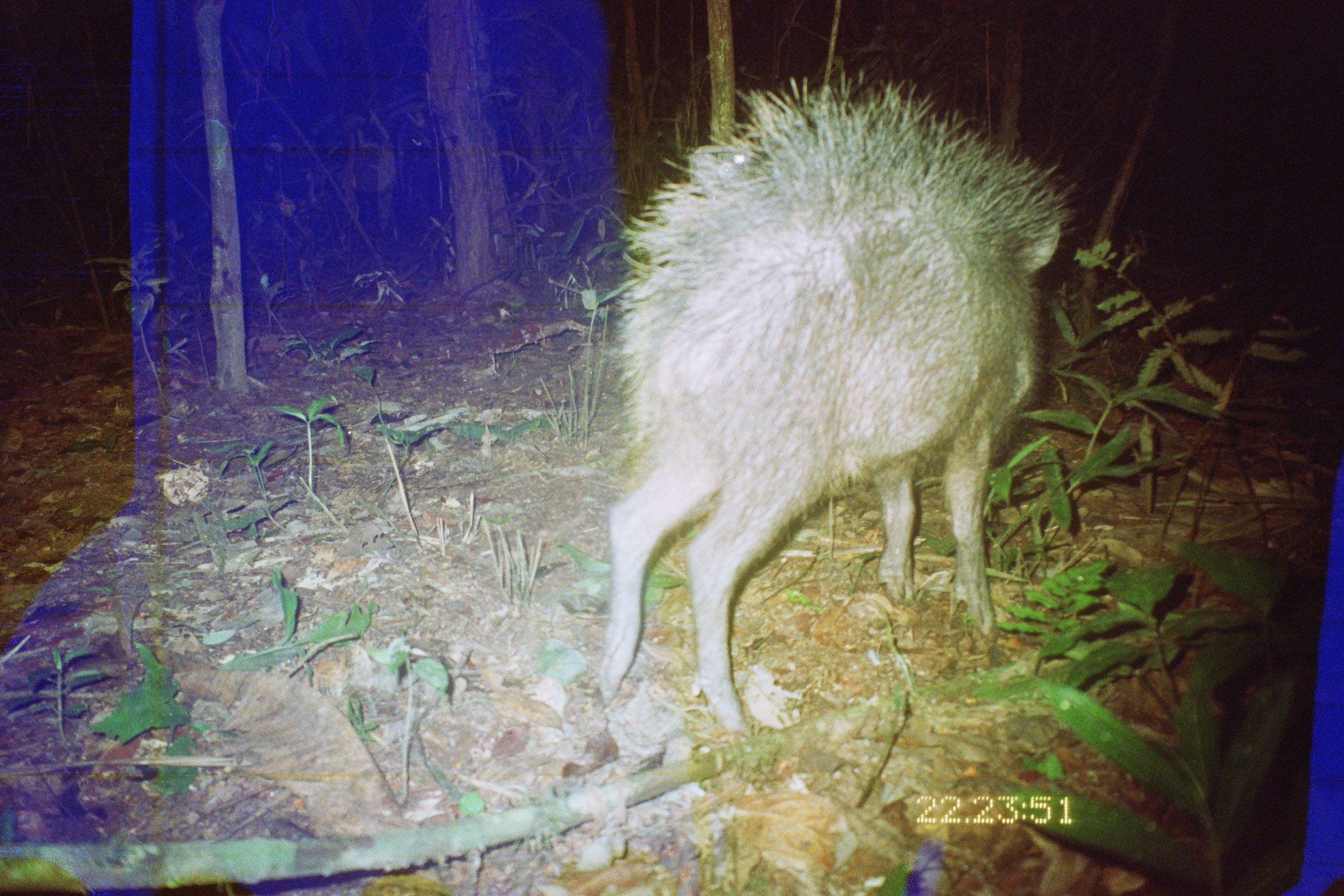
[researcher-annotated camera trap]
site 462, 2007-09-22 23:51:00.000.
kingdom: Animalia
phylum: Chordata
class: Mammalia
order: Artiodactyla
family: Tayassuidae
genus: Tayassu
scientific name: Tayassu pecari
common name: white-lipped peccary